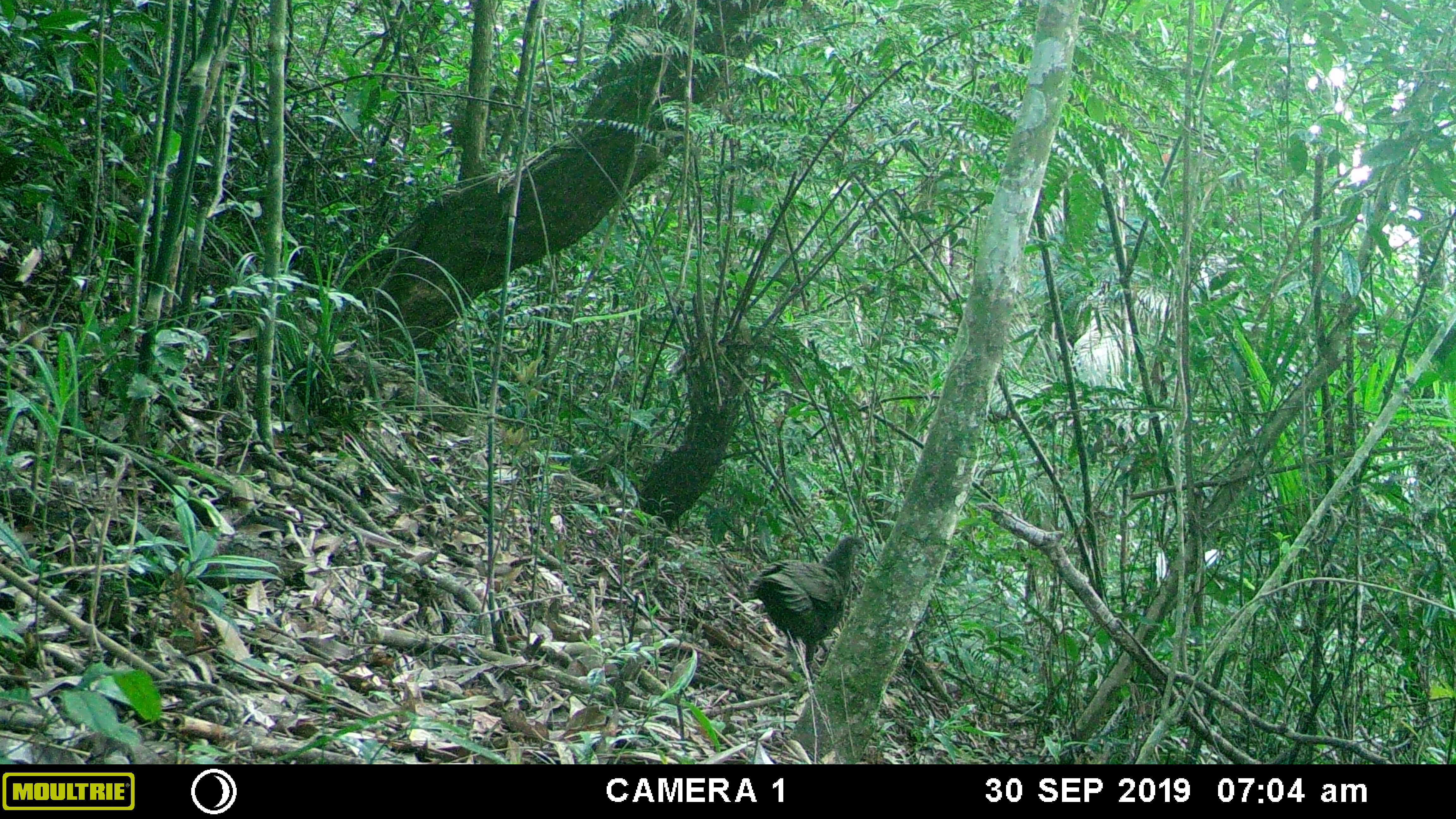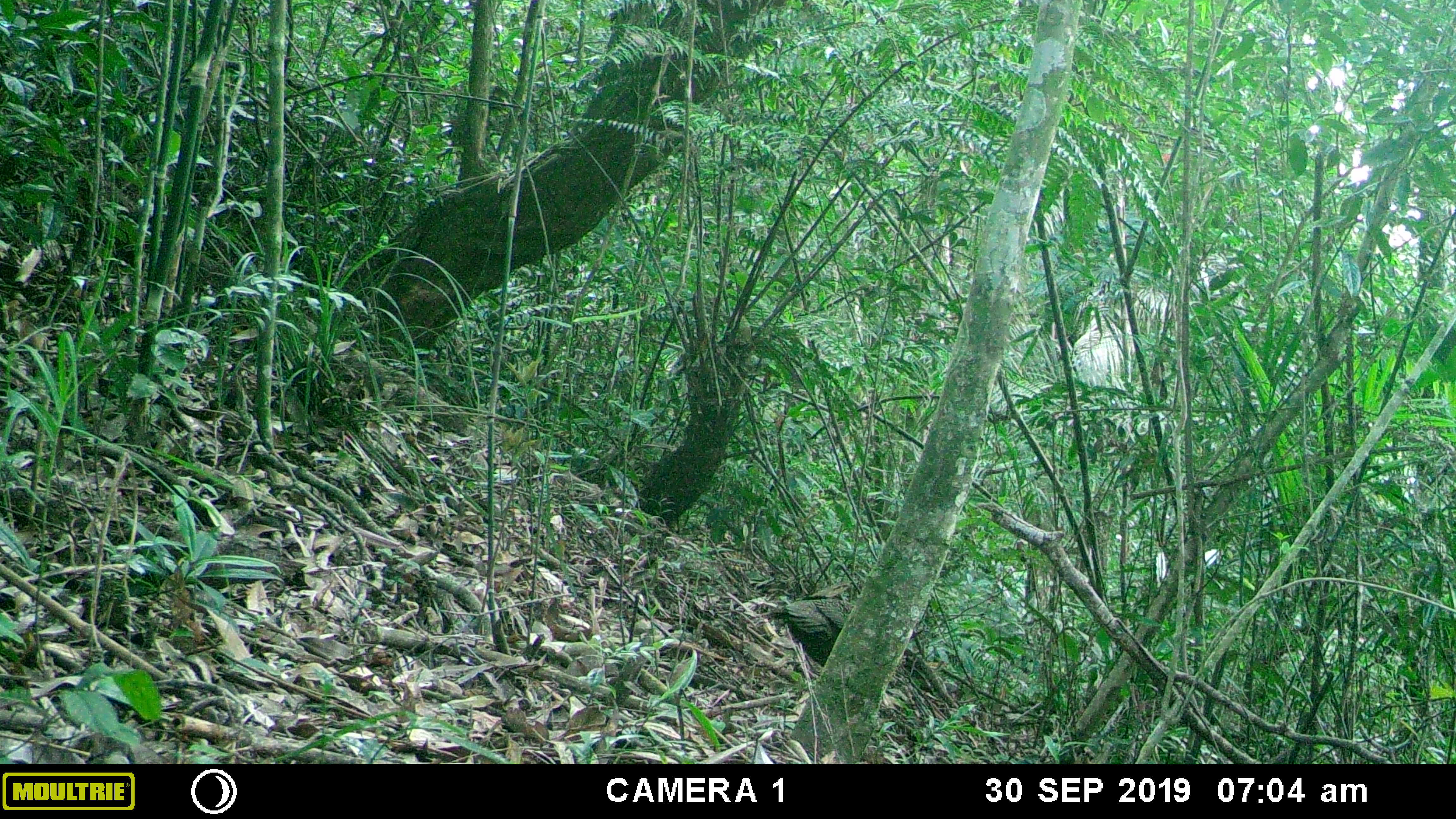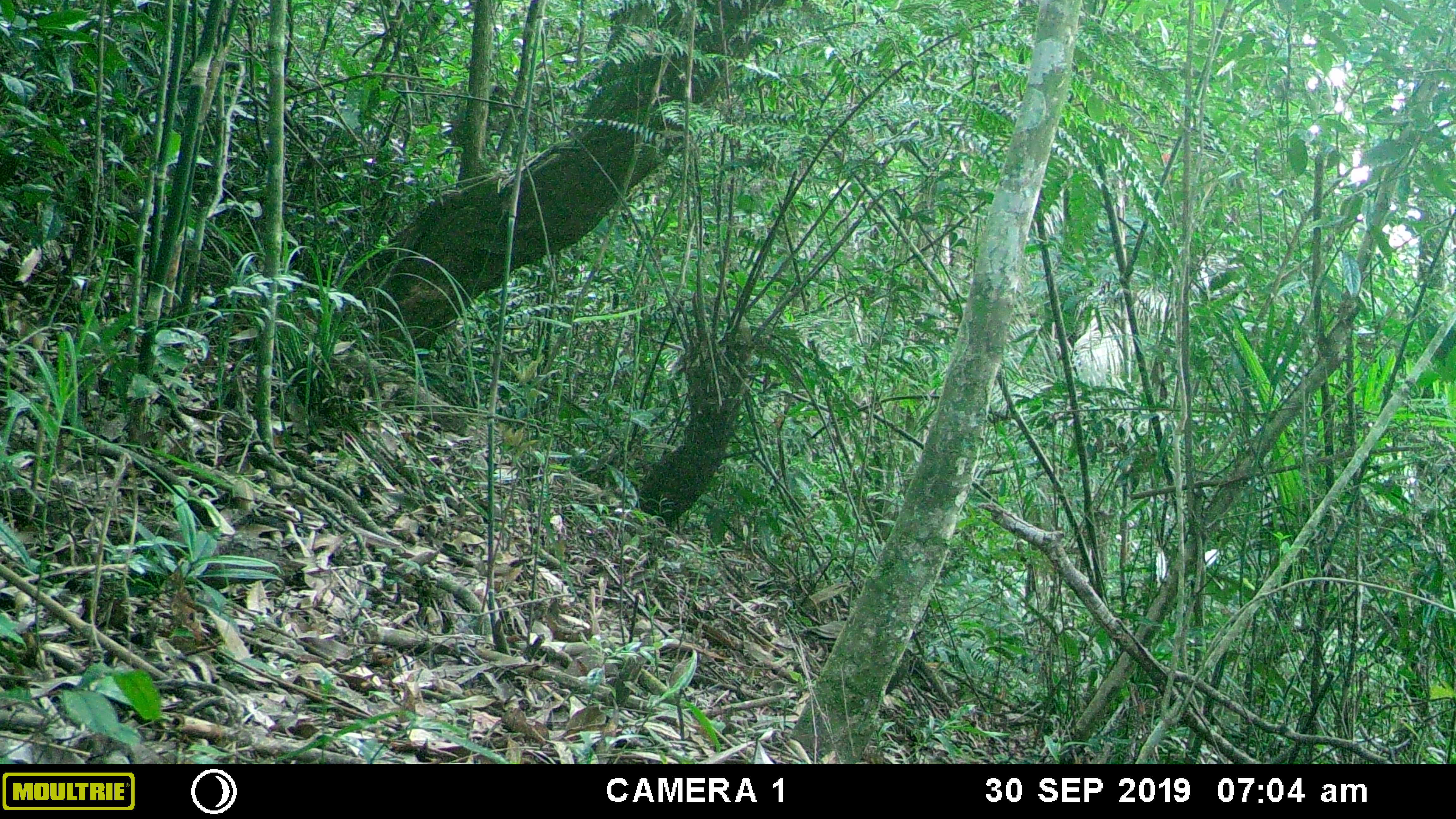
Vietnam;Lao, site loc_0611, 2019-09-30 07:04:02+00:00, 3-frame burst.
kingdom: Animalia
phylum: Chordata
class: Aves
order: Galliformes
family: Phasianidae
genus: Polyplectron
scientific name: Polyplectron bicalcaratum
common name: gray peacock-pheasant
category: grey peacock pheasant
Grey peacock pheasant (gray peacock-pheasant) (Polyplectron bicalcaratum). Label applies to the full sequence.